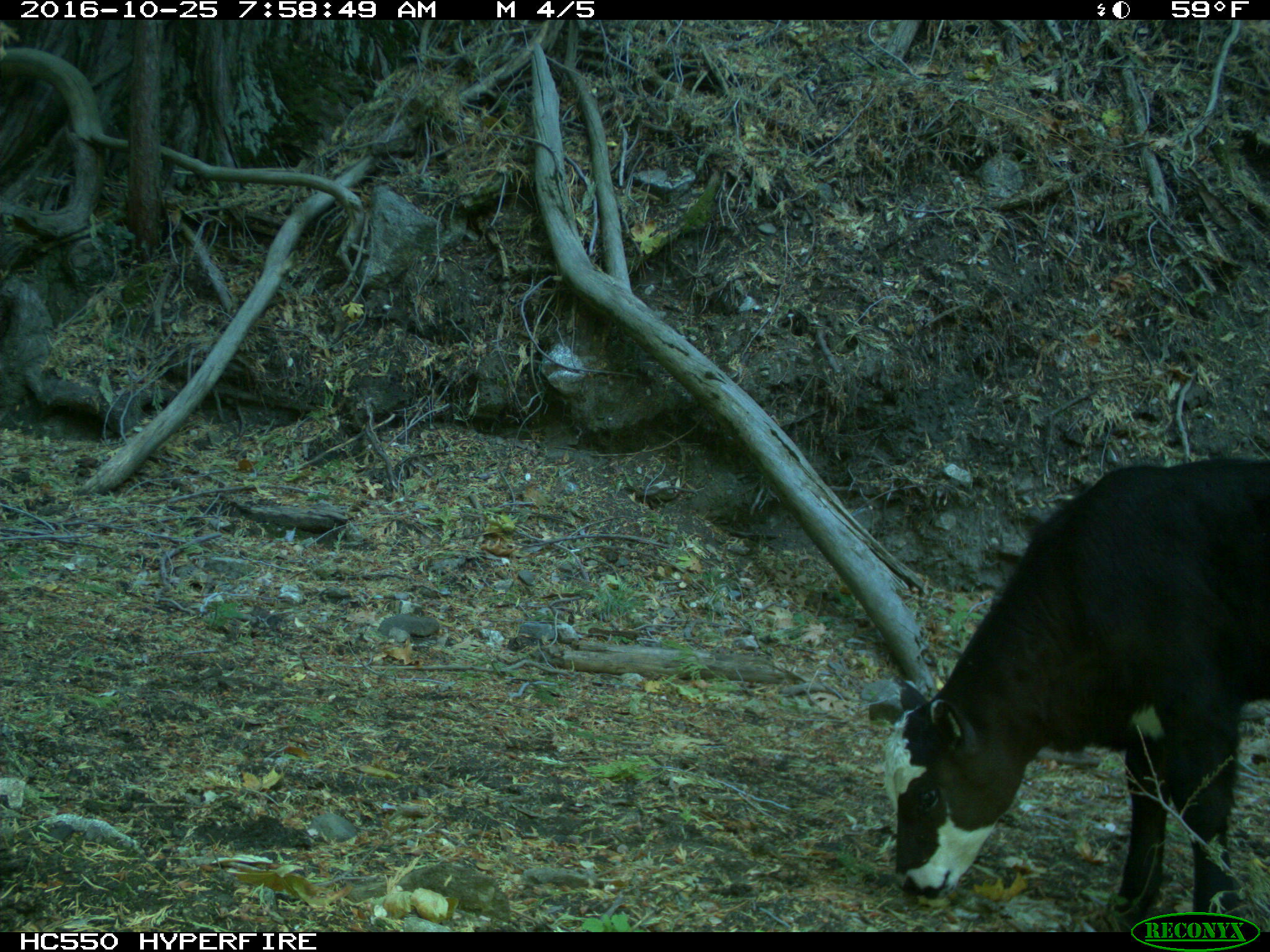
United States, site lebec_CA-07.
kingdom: Animalia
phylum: Chordata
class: Mammalia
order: Artiodactyla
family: Bovidae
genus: Bos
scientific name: Bos taurus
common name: domestic cow